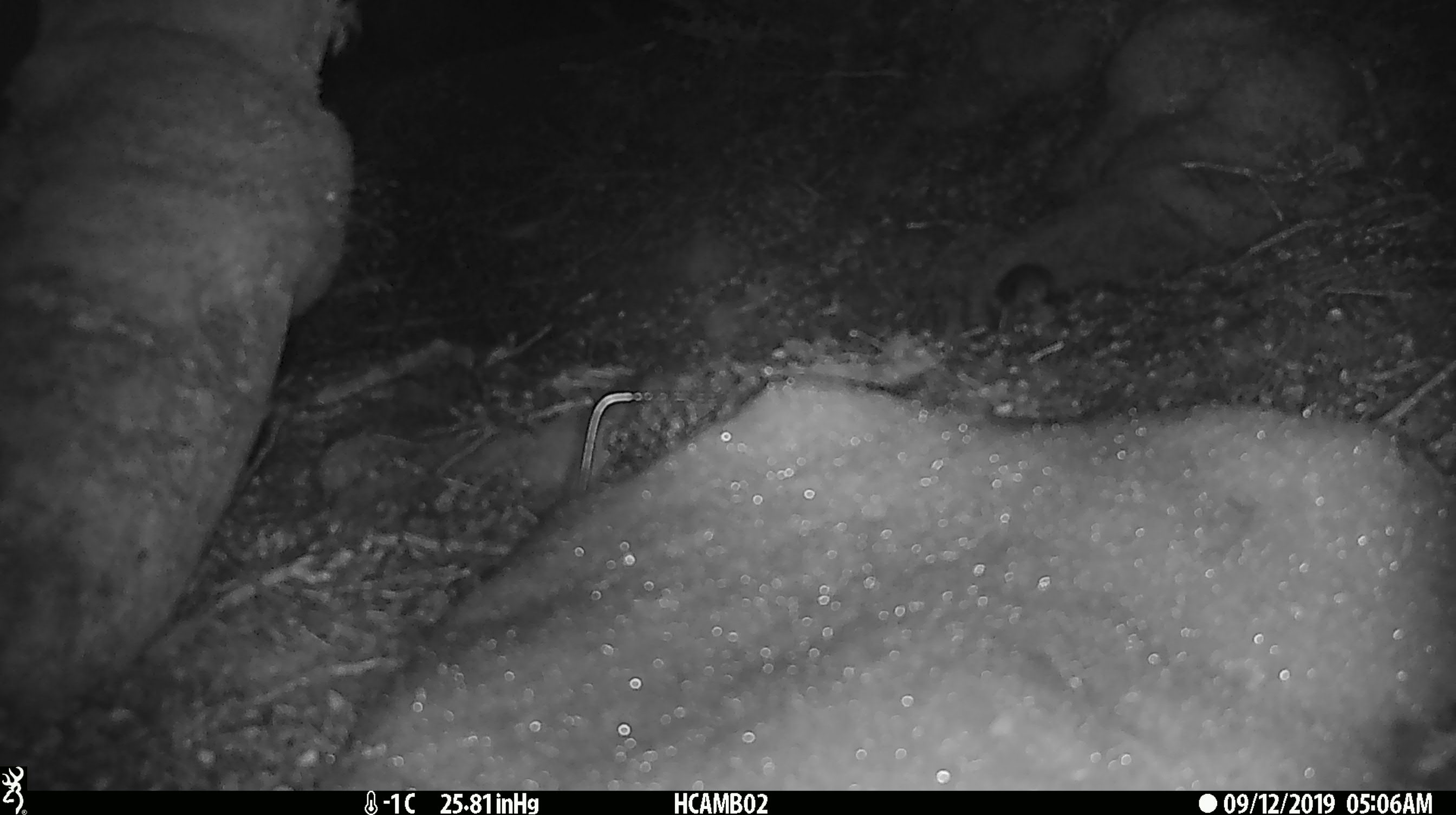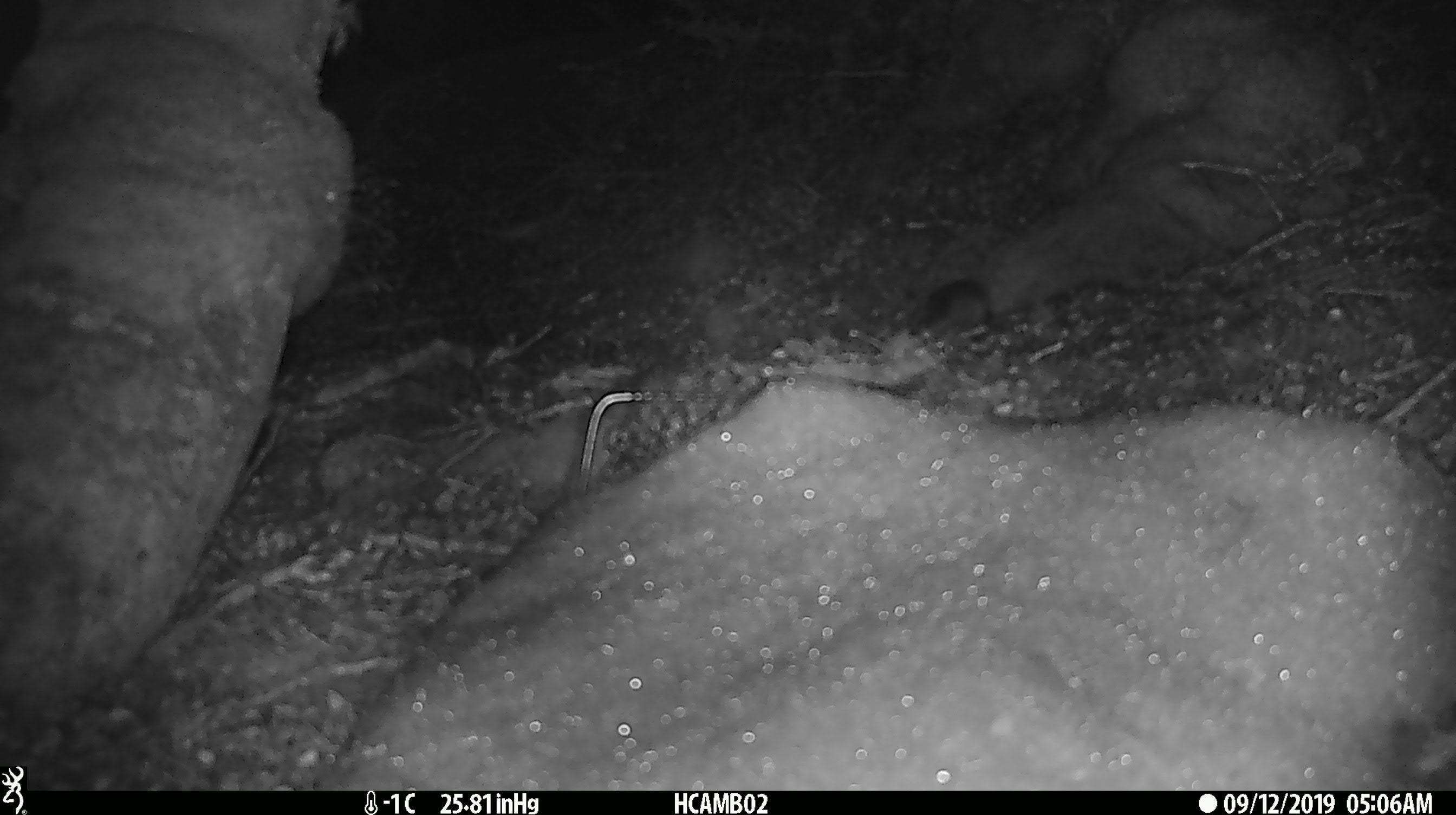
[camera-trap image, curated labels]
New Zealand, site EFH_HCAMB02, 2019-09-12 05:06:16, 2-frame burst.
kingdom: Animalia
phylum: Chordata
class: Mammalia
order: Rodentia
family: Muridae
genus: Mus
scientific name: Mus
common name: mouse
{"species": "mouse (Mus)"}